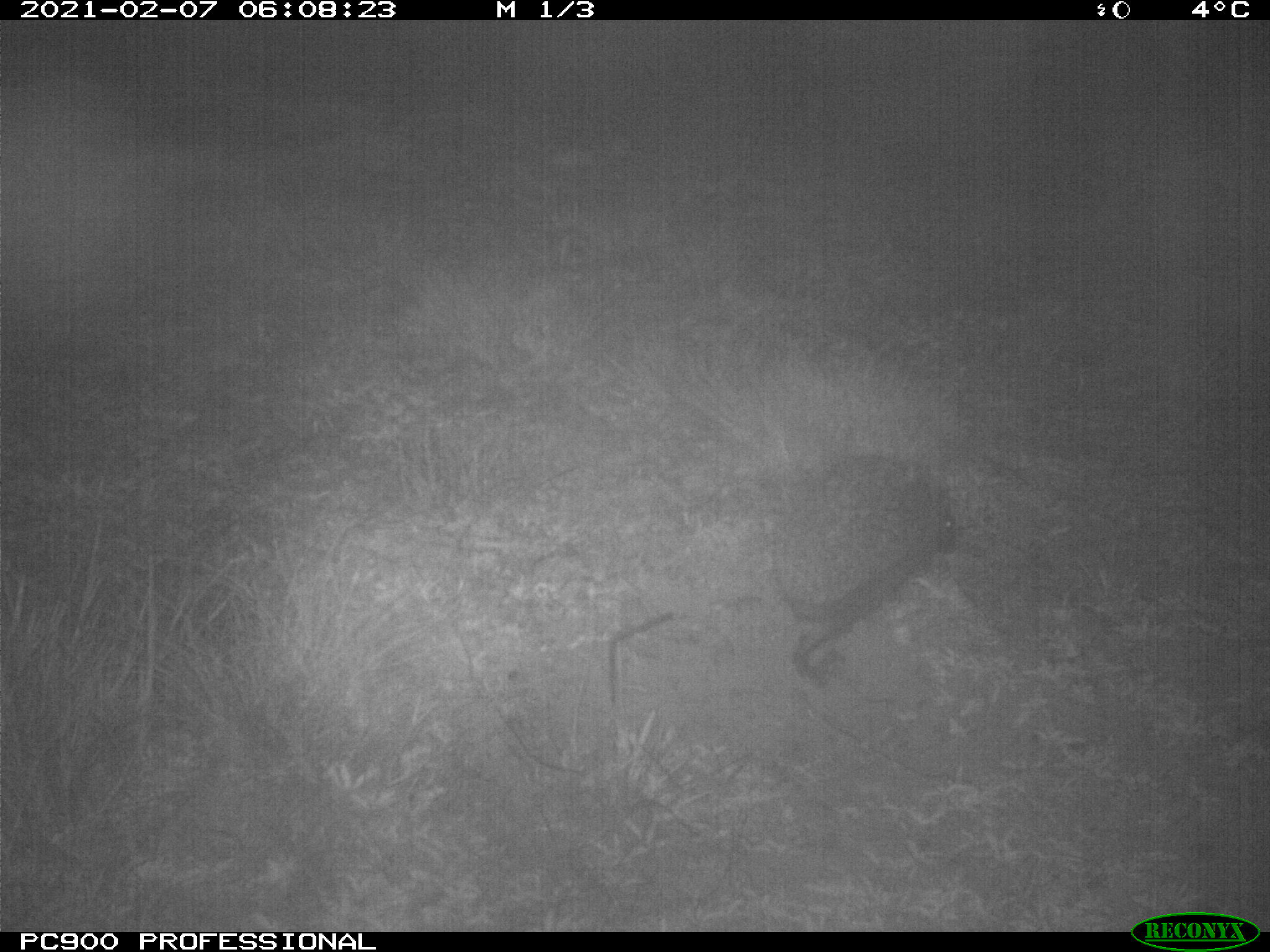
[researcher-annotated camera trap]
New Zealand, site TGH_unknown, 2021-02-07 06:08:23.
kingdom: Animalia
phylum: Chordata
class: Mammalia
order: Eulipotyphla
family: Erinaceidae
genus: Erinaceus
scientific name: Erinaceus europaeus europaeus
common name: european hedgehog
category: hedgehog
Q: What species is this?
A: Hedgehog (european hedgehog) (Erinaceus europaeus europaeus).